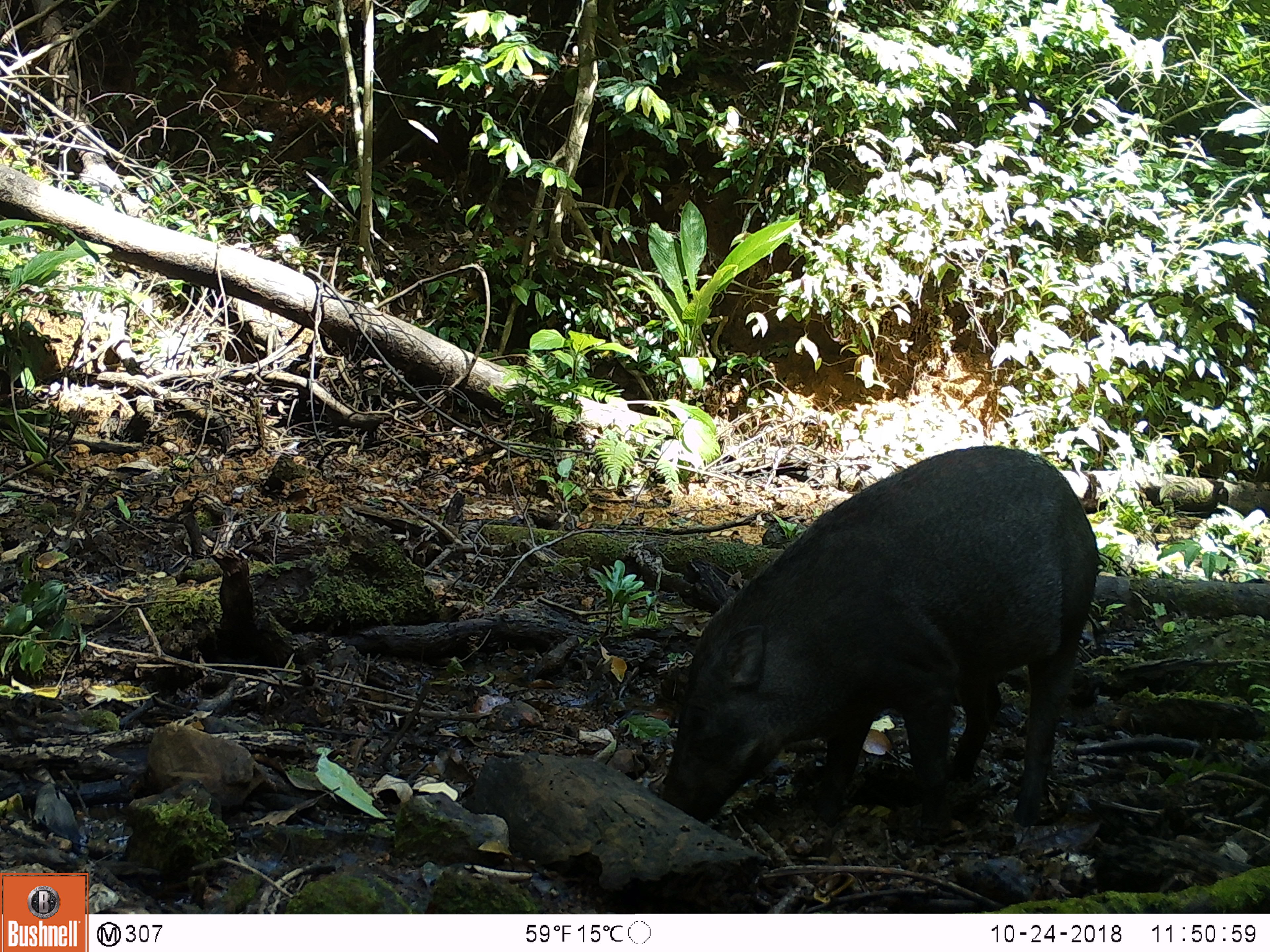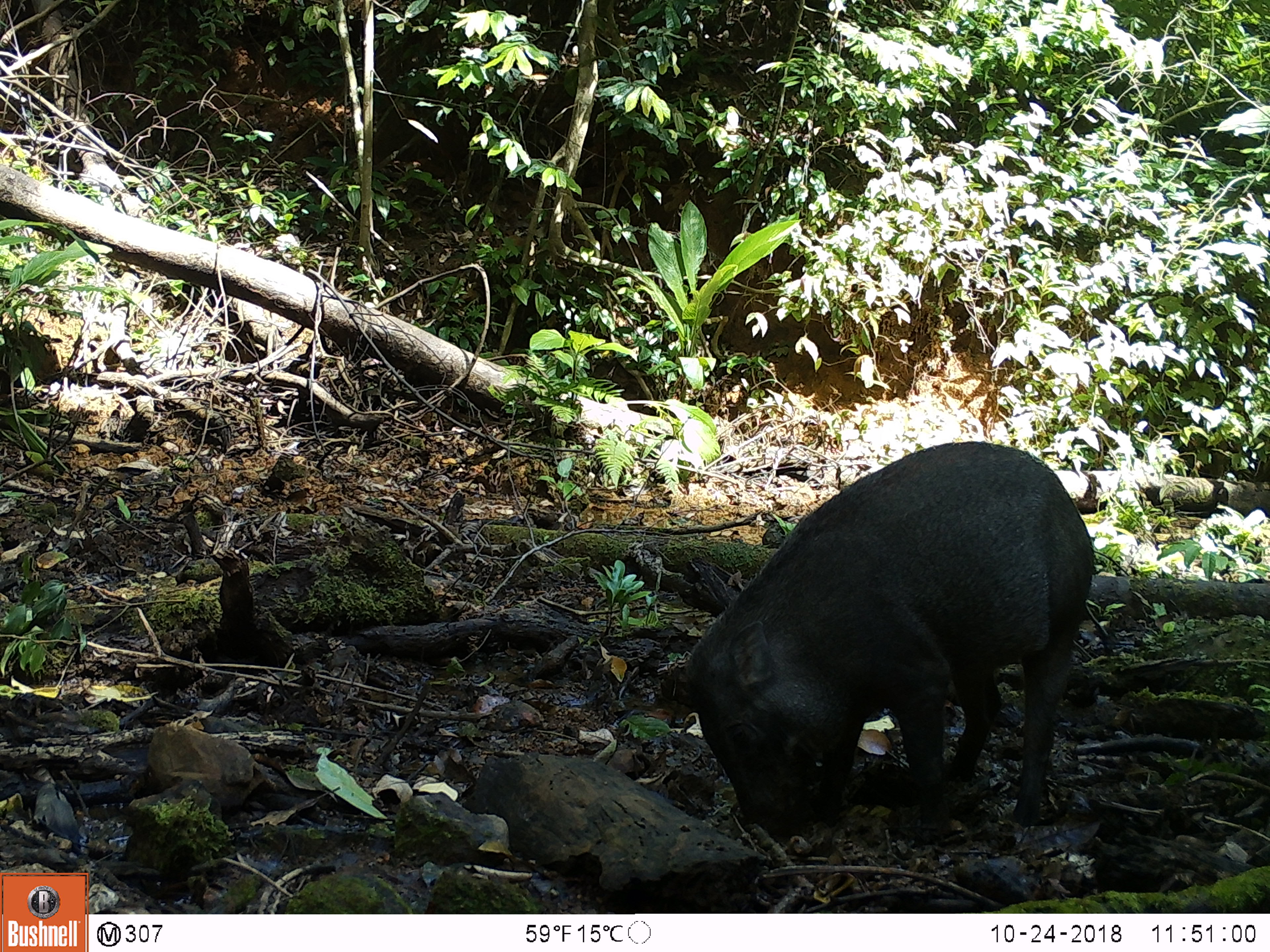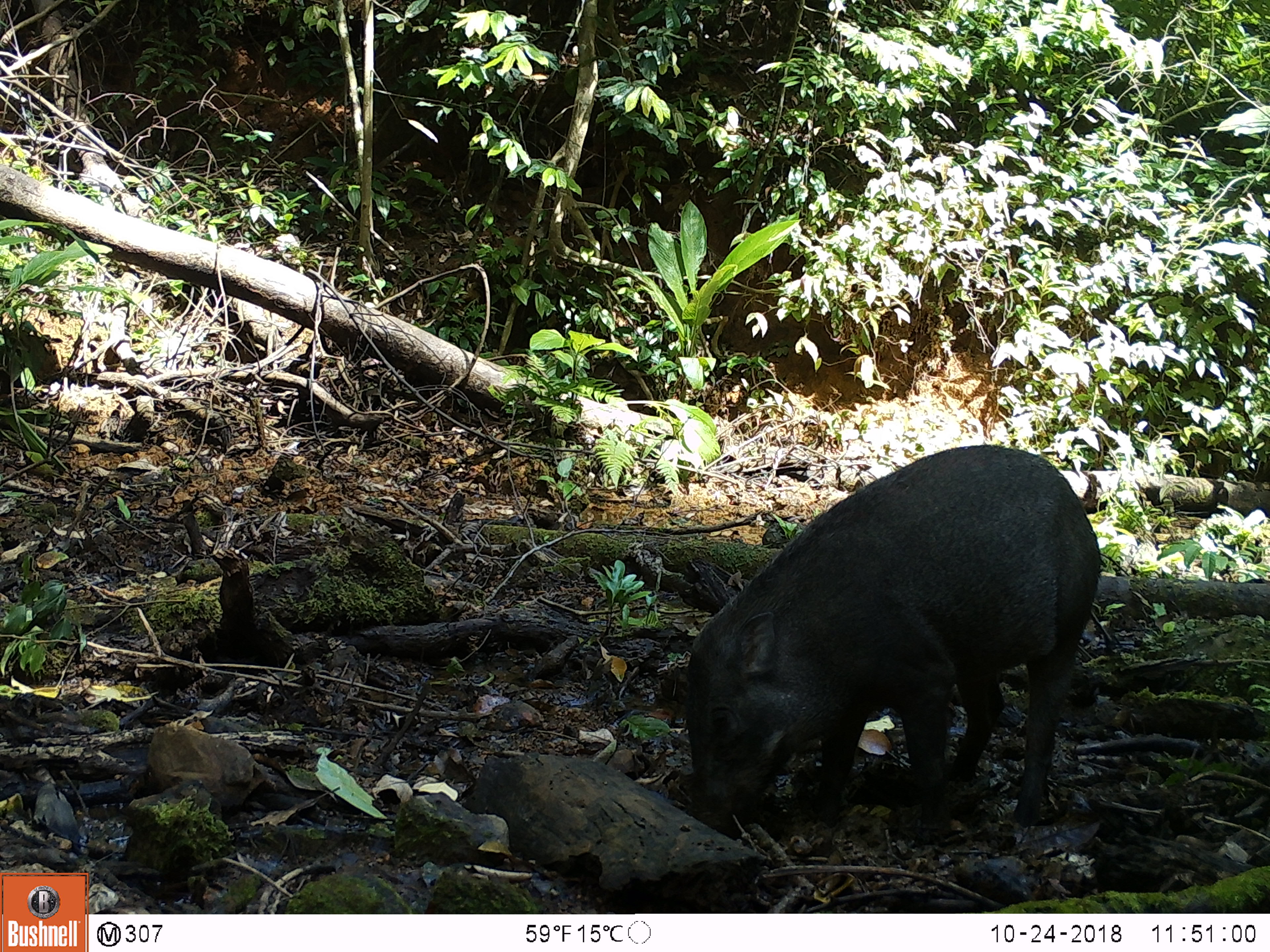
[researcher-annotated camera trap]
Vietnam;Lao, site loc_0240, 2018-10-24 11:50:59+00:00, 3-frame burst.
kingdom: Animalia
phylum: Chordata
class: Mammalia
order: Artiodactyla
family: Suidae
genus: Sus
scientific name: Sus scrofa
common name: eurasian wild pig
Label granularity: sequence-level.